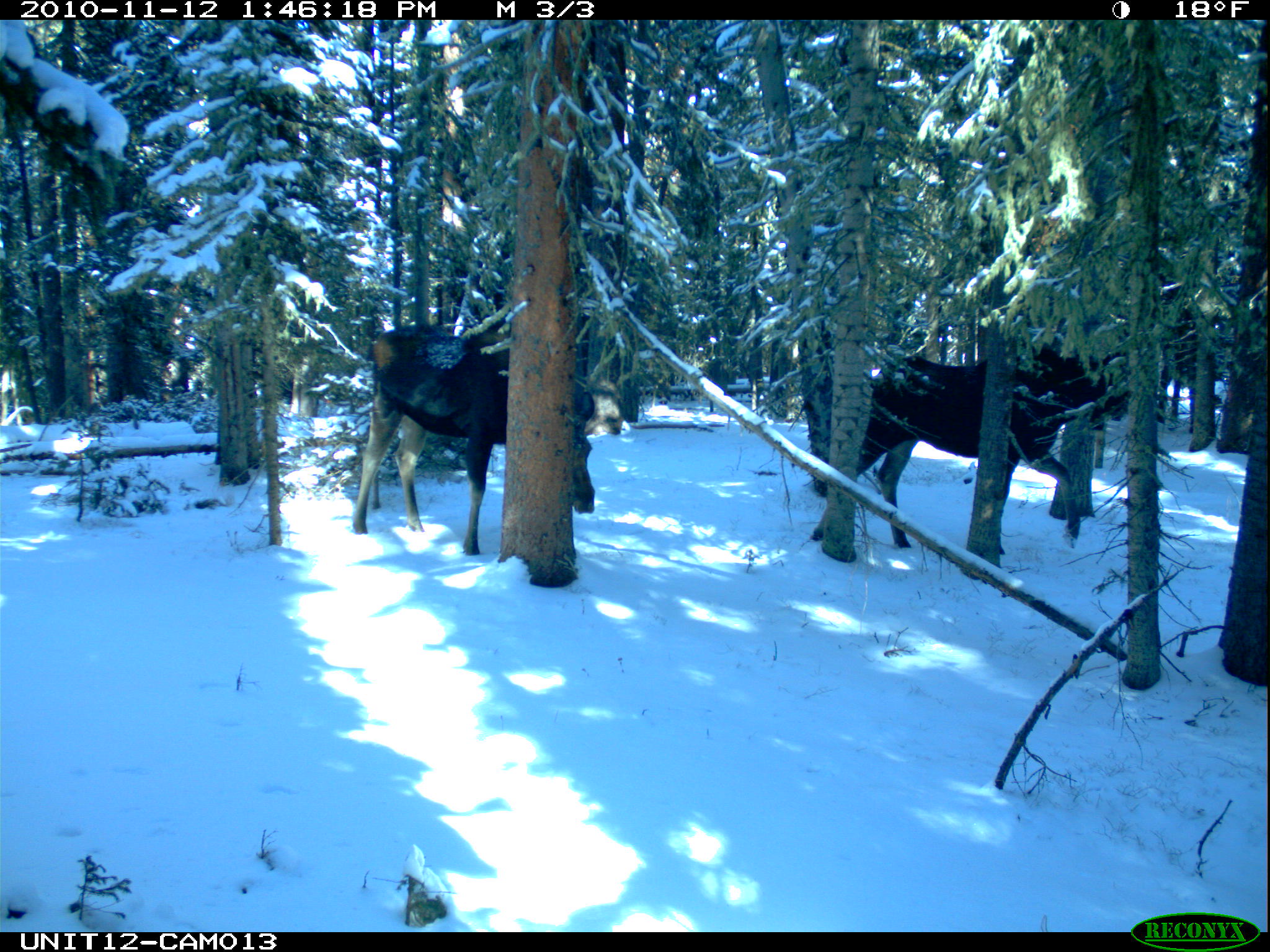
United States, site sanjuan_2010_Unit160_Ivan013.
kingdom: Animalia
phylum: Chordata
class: Mammalia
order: Artiodactyla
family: Cervidae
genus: Alces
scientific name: Alces alces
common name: moose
Alces alces (moose).